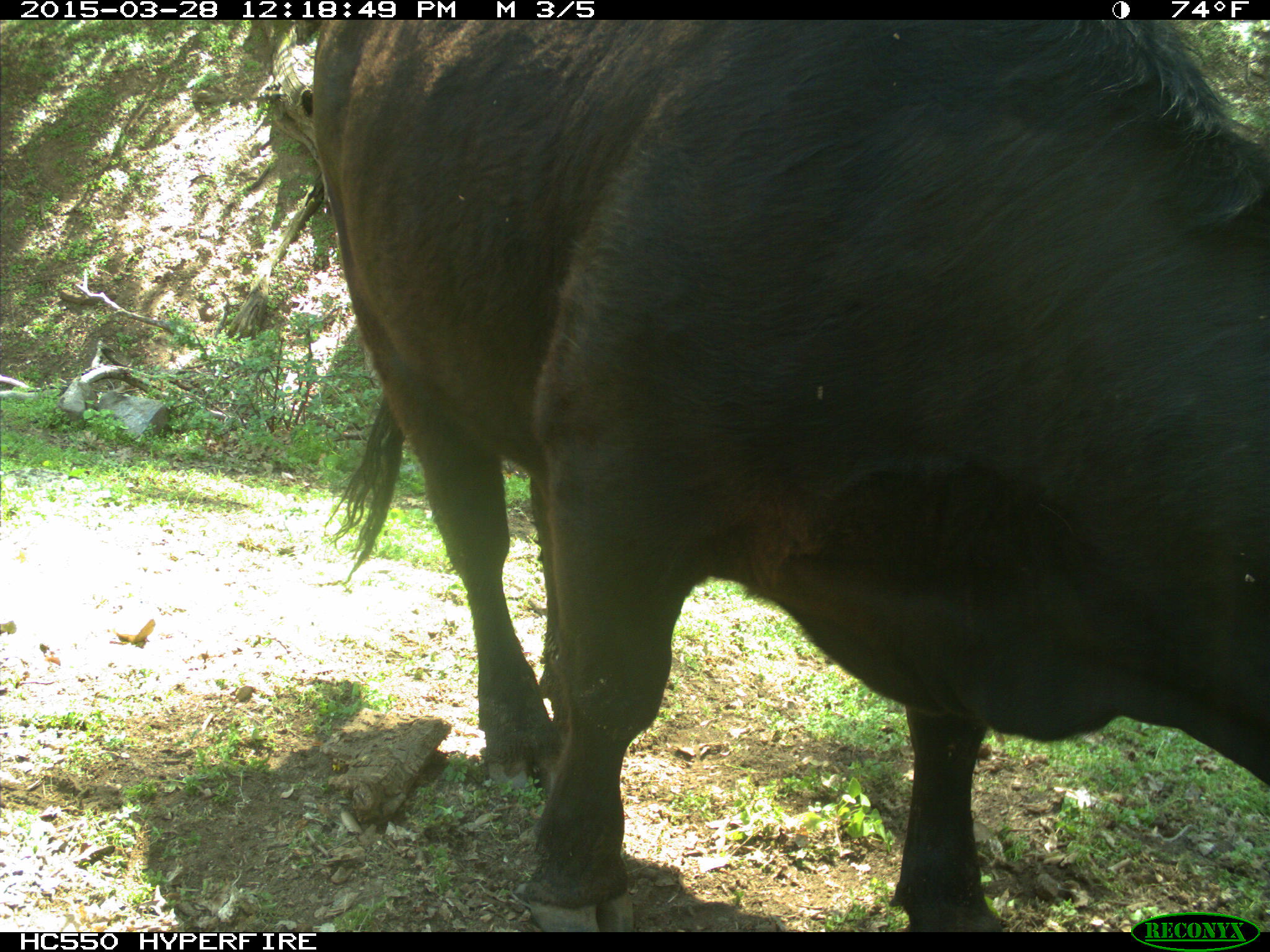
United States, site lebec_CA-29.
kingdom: Animalia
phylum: Chordata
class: Mammalia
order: Artiodactyla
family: Bovidae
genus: Bos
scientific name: Bos taurus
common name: domestic cow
Bos taurus (domestic cow).